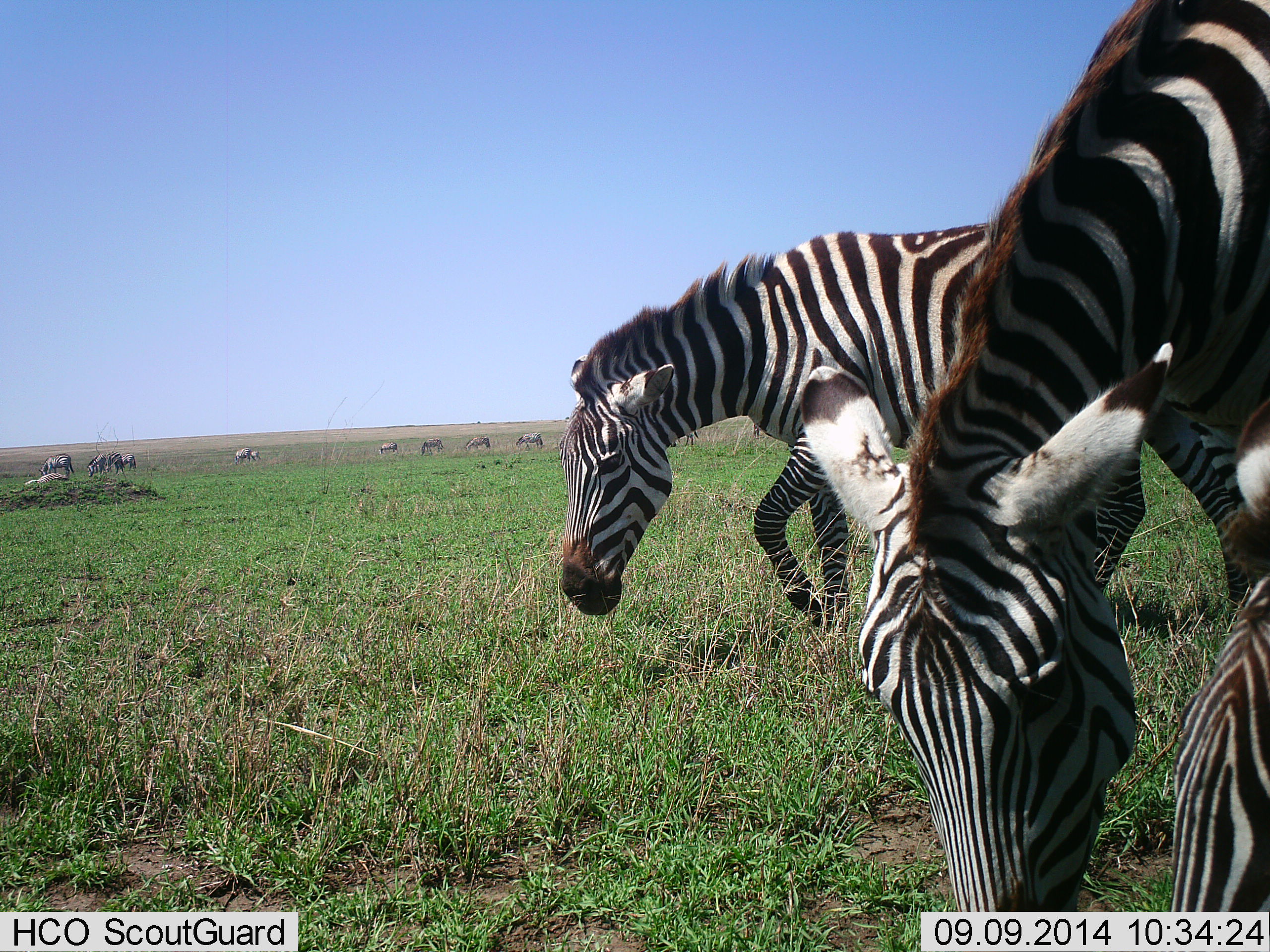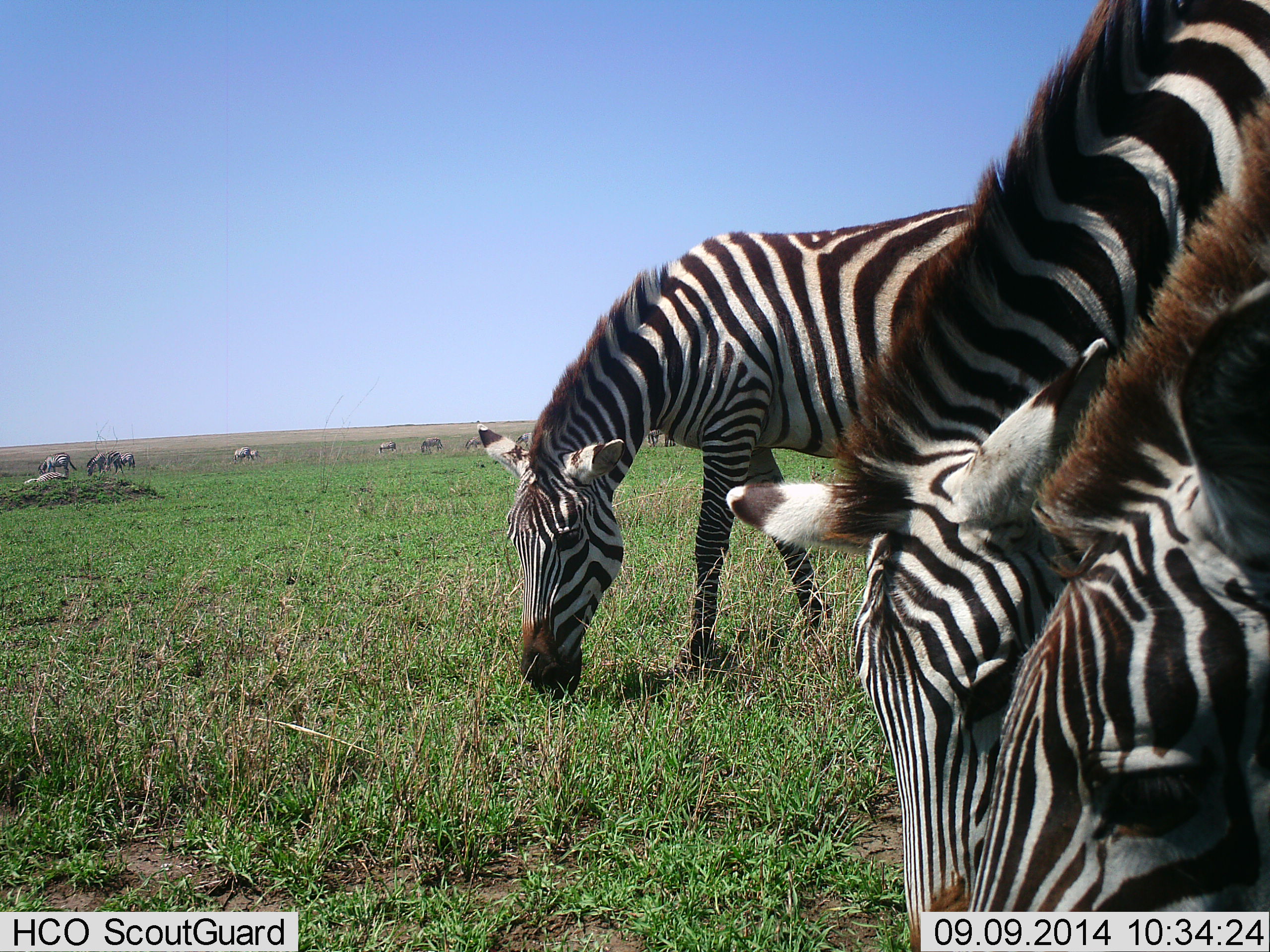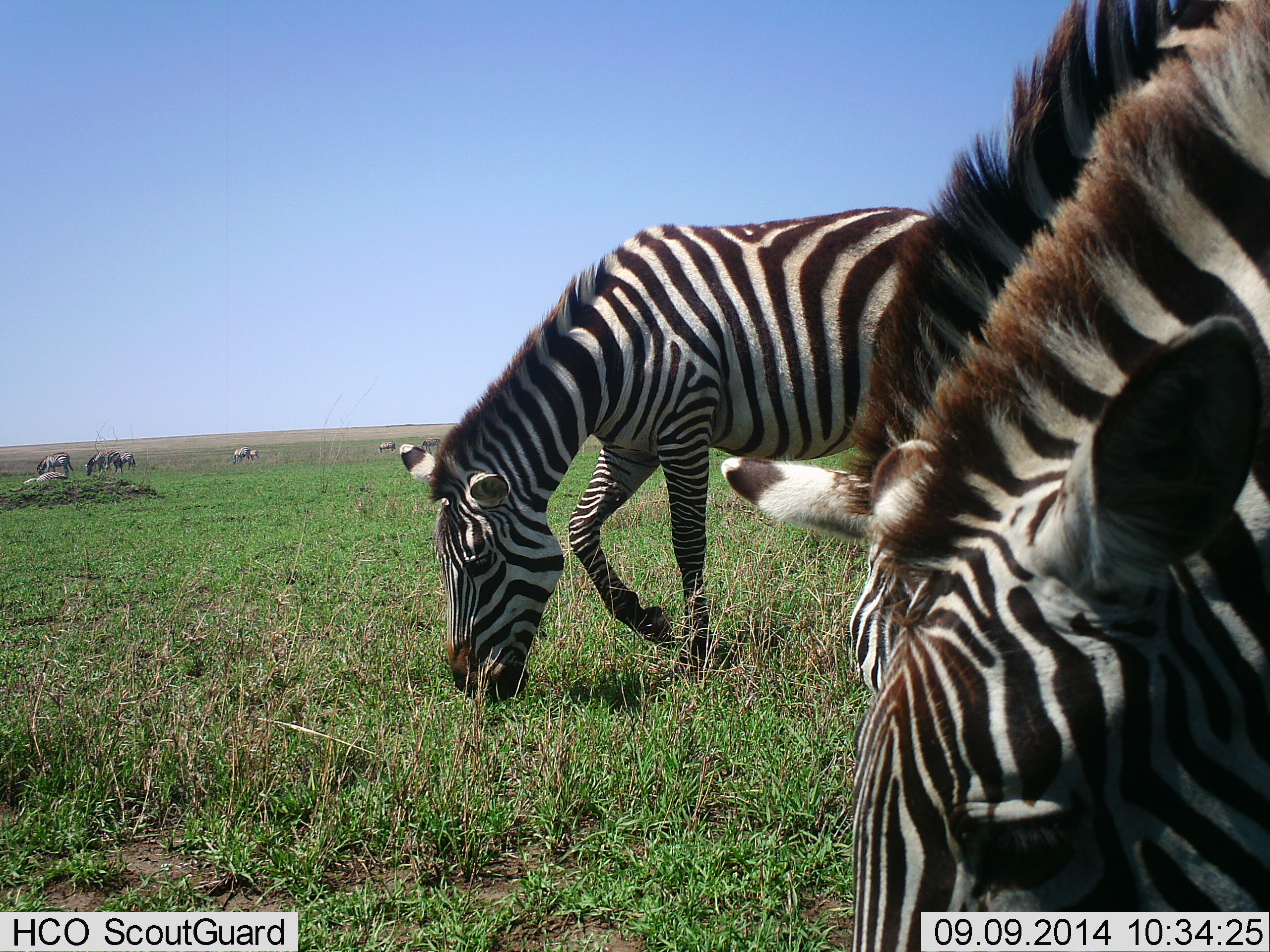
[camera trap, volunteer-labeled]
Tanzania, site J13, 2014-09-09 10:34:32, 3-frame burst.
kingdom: Animalia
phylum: Chordata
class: Mammalia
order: Perissodactyla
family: Equidae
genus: Equus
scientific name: Equus quagga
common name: plains zebra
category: zebra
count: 11-50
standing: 18%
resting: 0%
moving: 27%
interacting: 0%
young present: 0%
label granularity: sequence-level